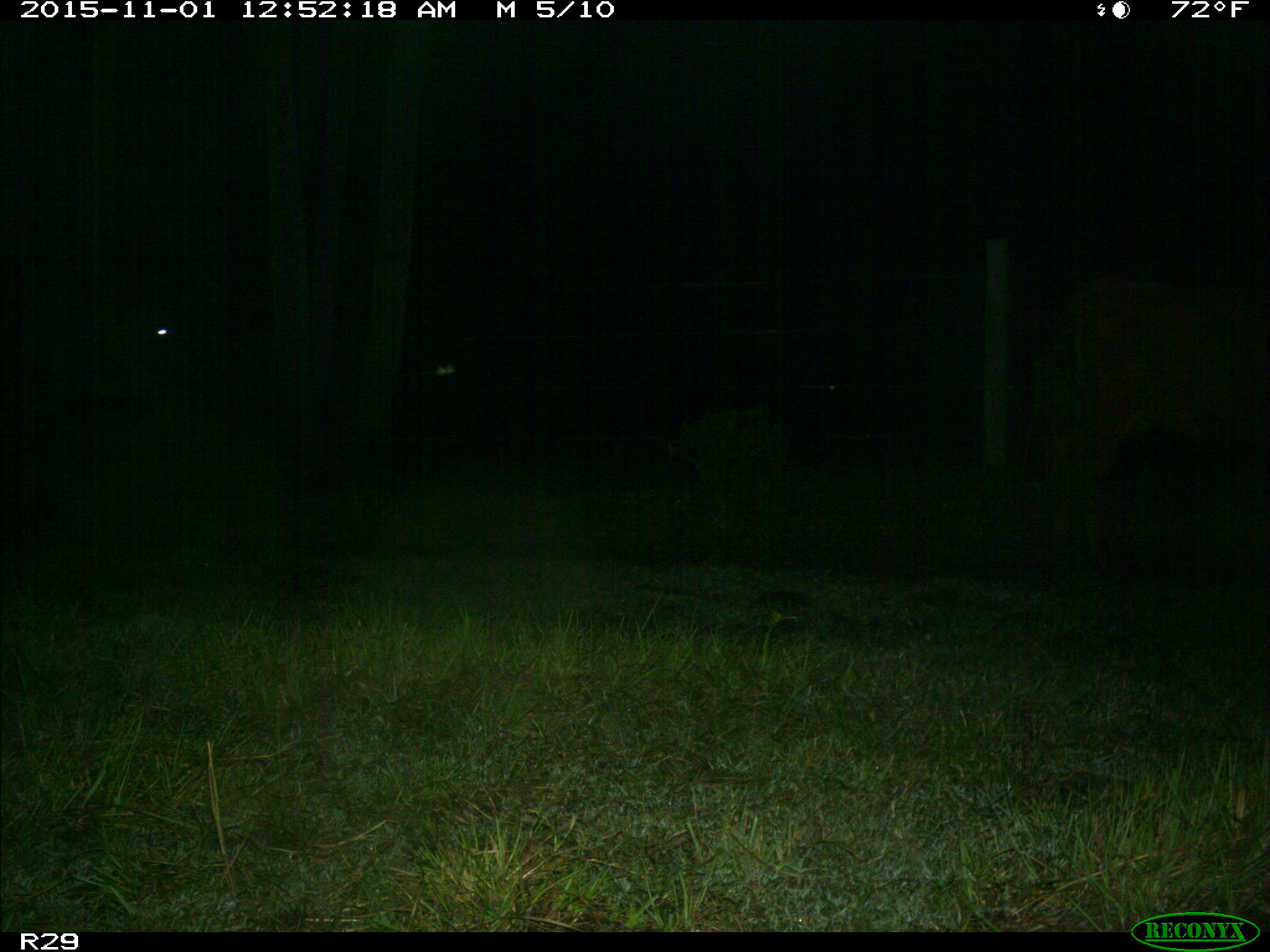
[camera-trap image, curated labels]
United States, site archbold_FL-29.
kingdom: Animalia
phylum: Chordata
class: Mammalia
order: Artiodactyla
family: Bovidae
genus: Bos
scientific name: Bos taurus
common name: domestic cow